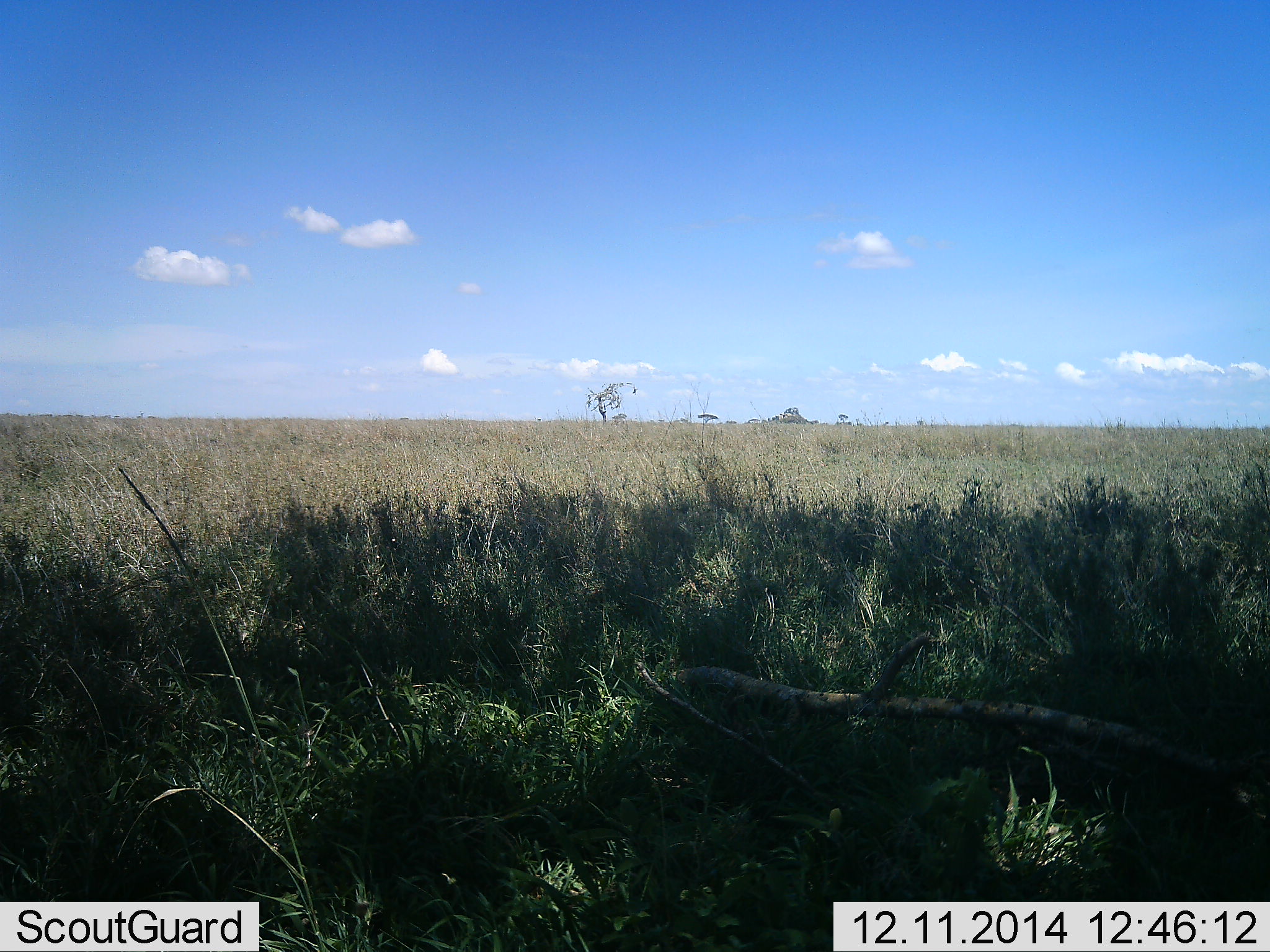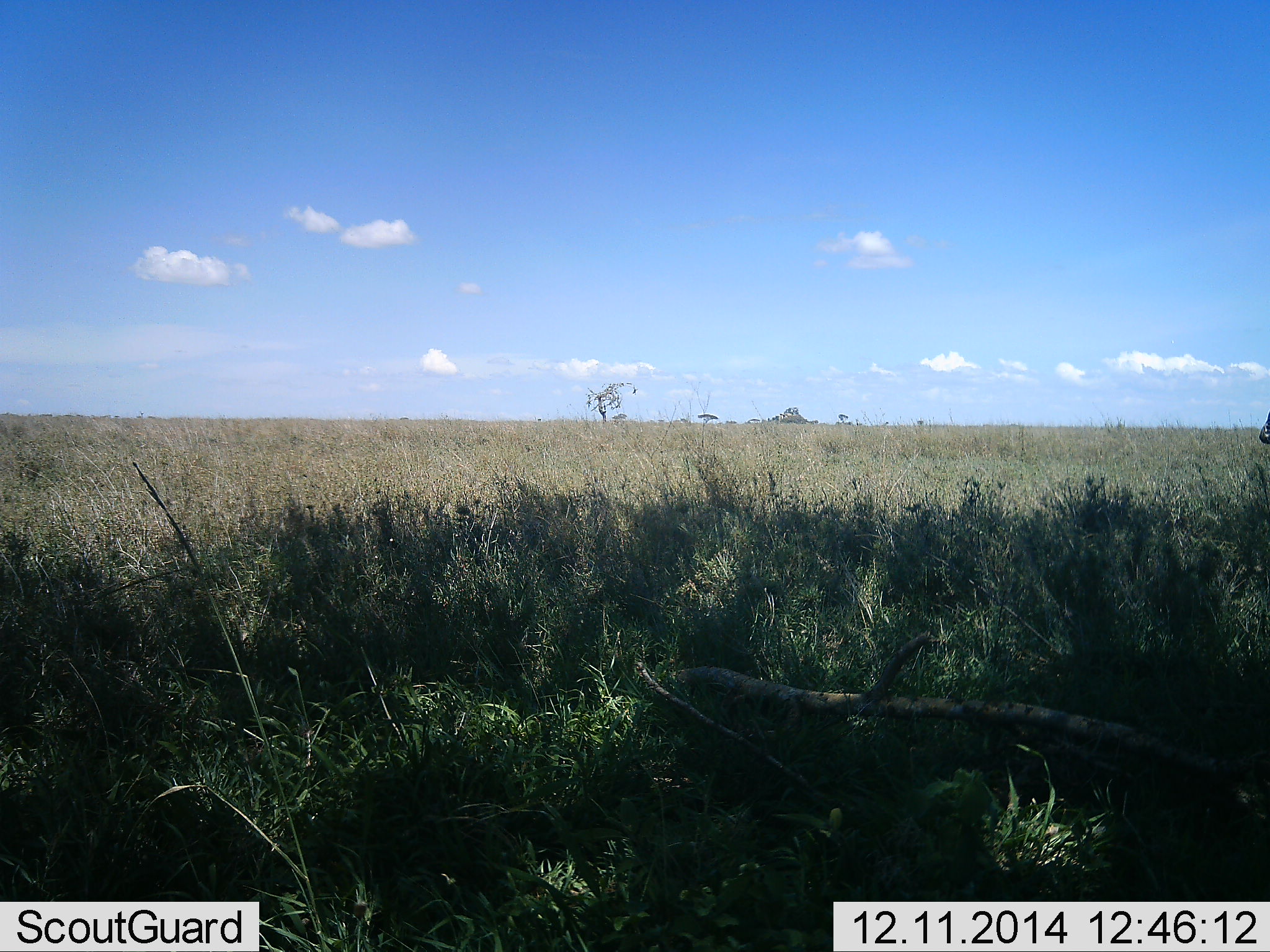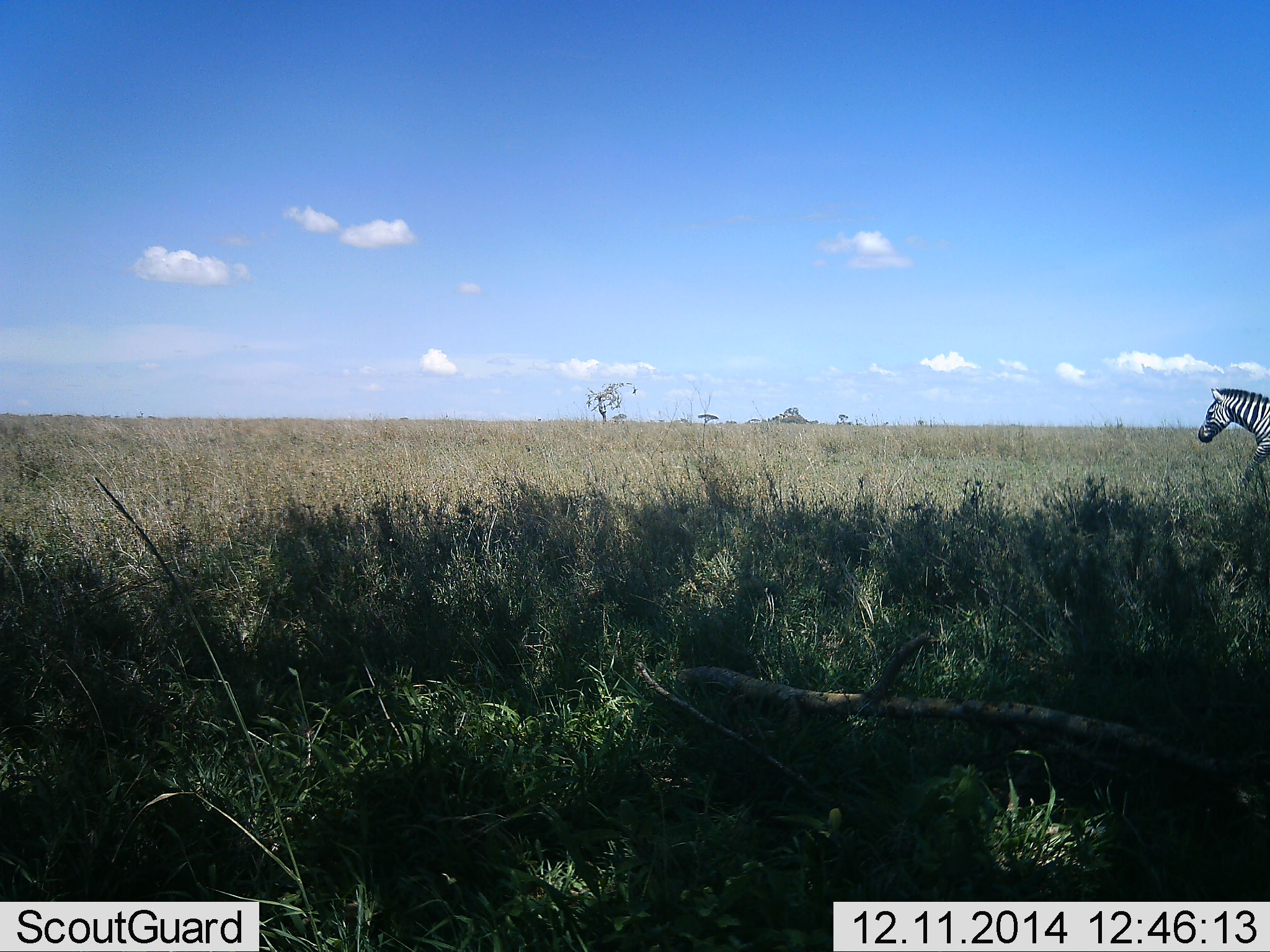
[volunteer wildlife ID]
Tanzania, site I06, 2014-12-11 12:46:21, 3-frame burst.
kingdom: Animalia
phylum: Chordata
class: Mammalia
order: Perissodactyla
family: Equidae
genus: Equus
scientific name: Equus quagga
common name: plains zebra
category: zebra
Zebra (plains zebra) (Equus quagga), count 1. Behavior (volunteer vote fractions): standing 0%, resting 0%, moving 100%, interacting 0%. Young present (vote fraction): 0%. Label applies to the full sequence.